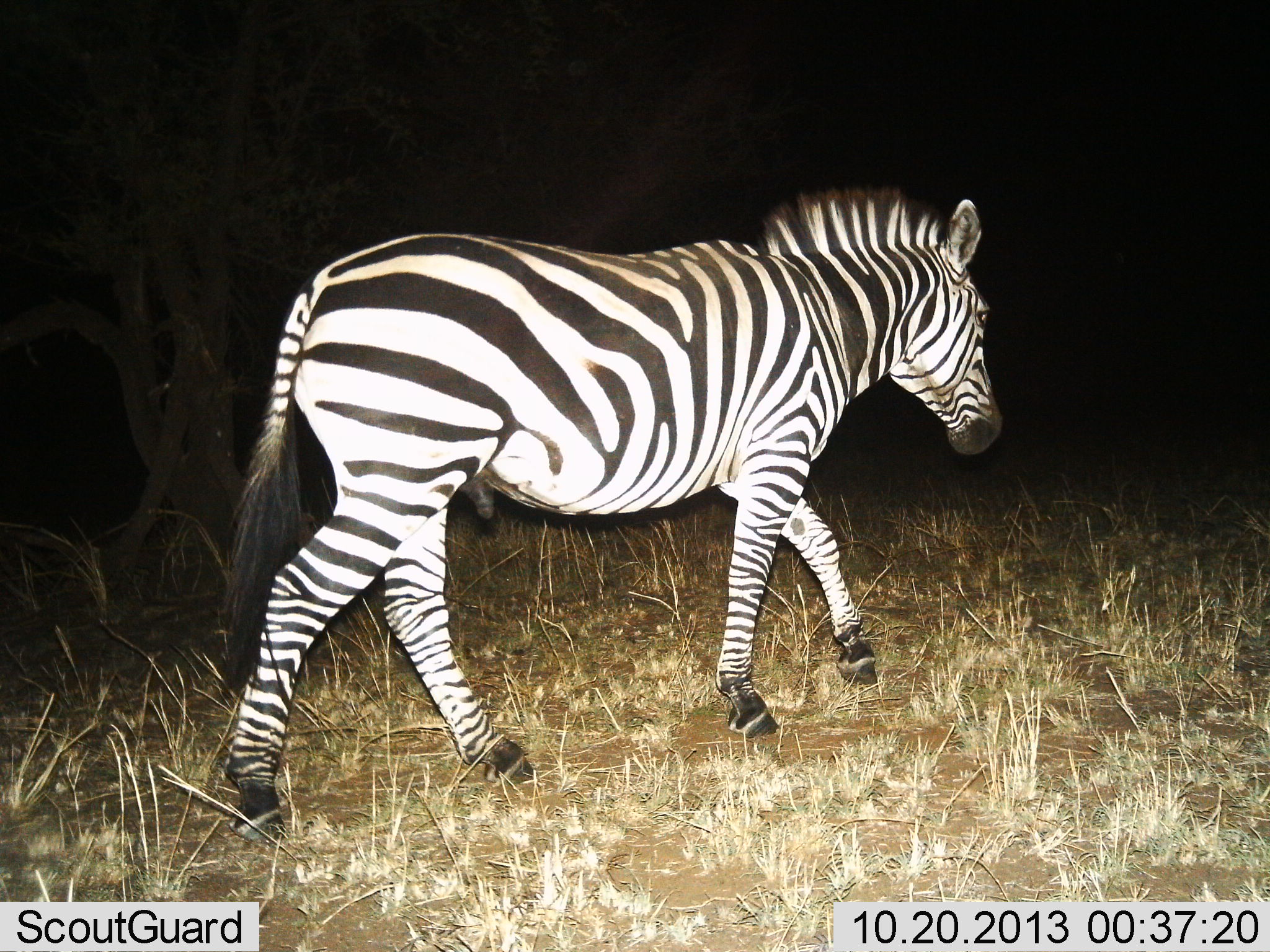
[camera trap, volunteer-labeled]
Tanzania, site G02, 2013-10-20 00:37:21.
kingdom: Animalia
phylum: Chordata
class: Mammalia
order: Perissodactyla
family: Equidae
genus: Equus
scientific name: Equus quagga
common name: plains zebra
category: zebra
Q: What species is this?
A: Zebra (plains zebra) (Equus quagga).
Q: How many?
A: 1.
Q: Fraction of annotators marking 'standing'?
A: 0%.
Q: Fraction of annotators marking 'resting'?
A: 0%.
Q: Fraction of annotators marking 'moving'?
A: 100%.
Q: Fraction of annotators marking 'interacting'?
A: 0%.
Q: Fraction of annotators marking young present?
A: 0%.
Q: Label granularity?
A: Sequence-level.